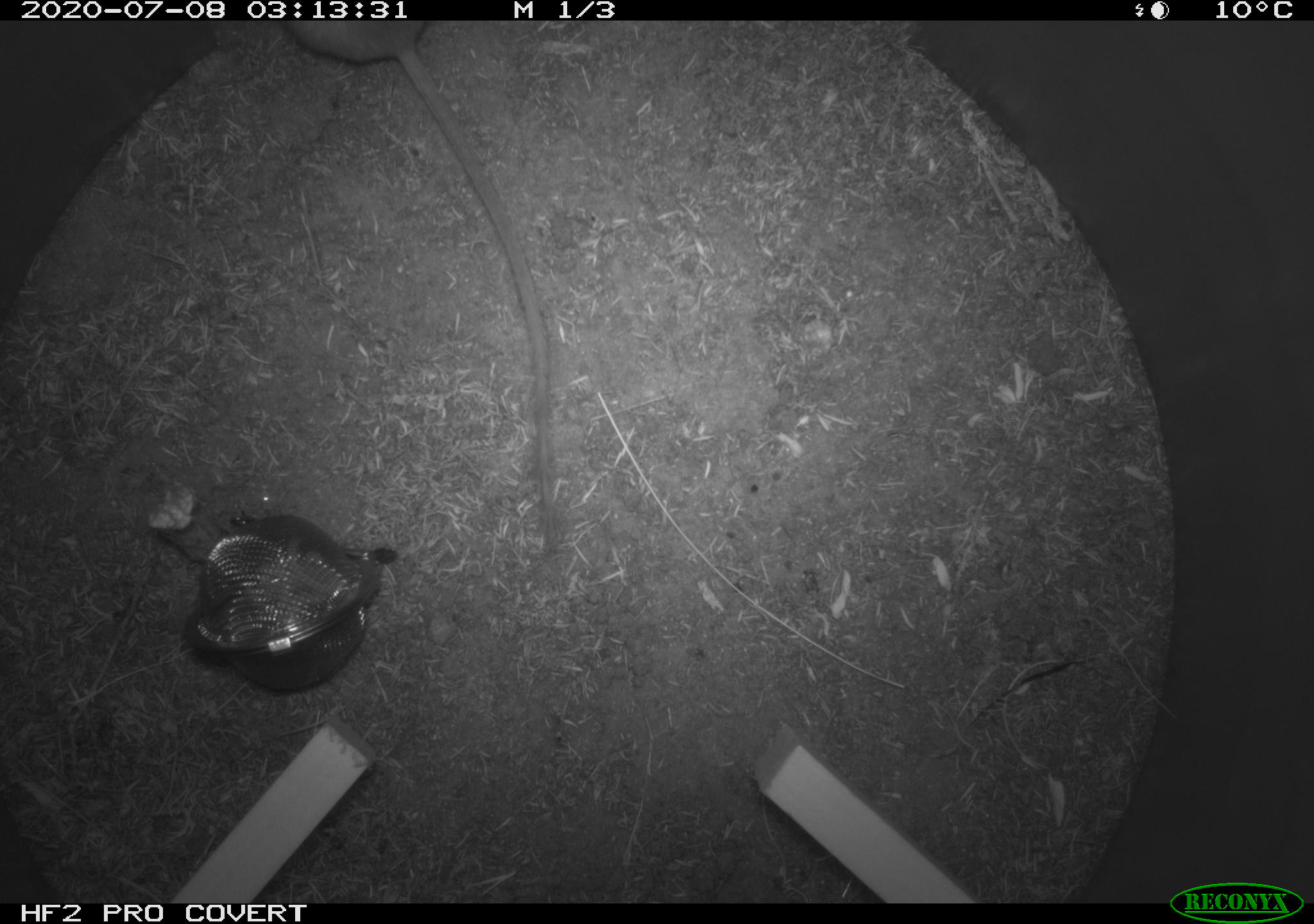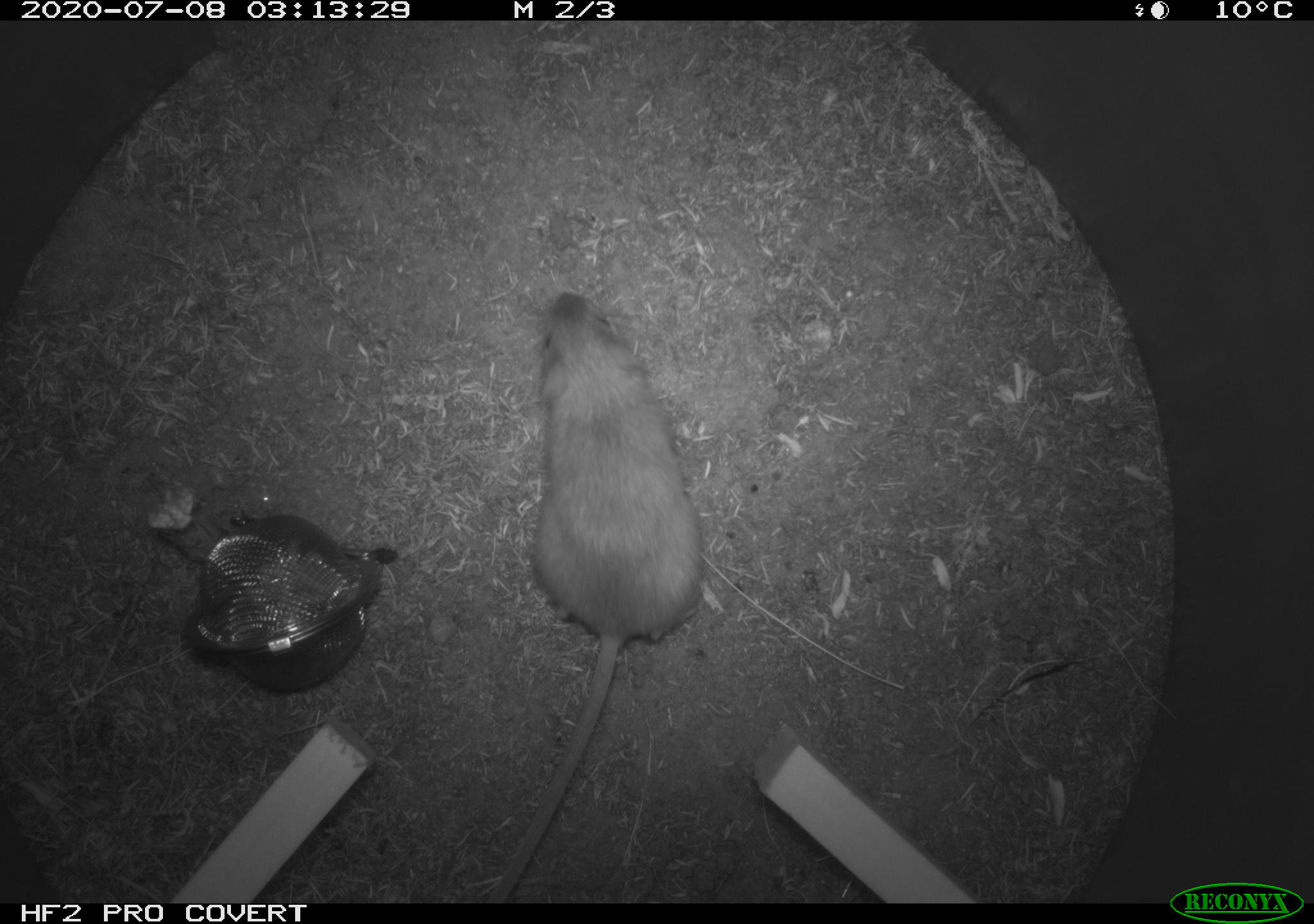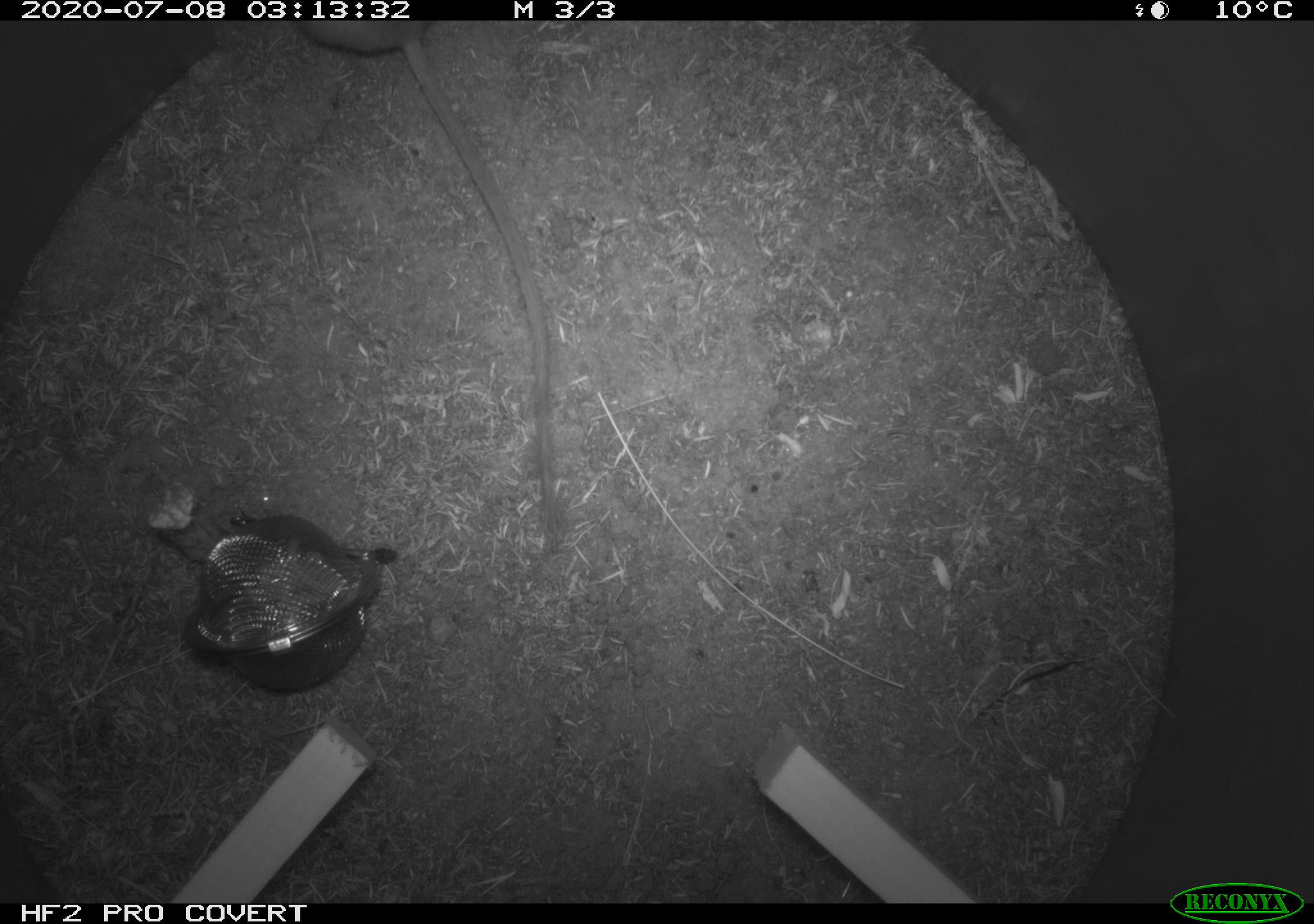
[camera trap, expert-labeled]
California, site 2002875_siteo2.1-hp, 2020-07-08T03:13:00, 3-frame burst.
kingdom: Animalia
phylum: Chordata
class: Mammalia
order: Rodentia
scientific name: Rodentia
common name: rodent